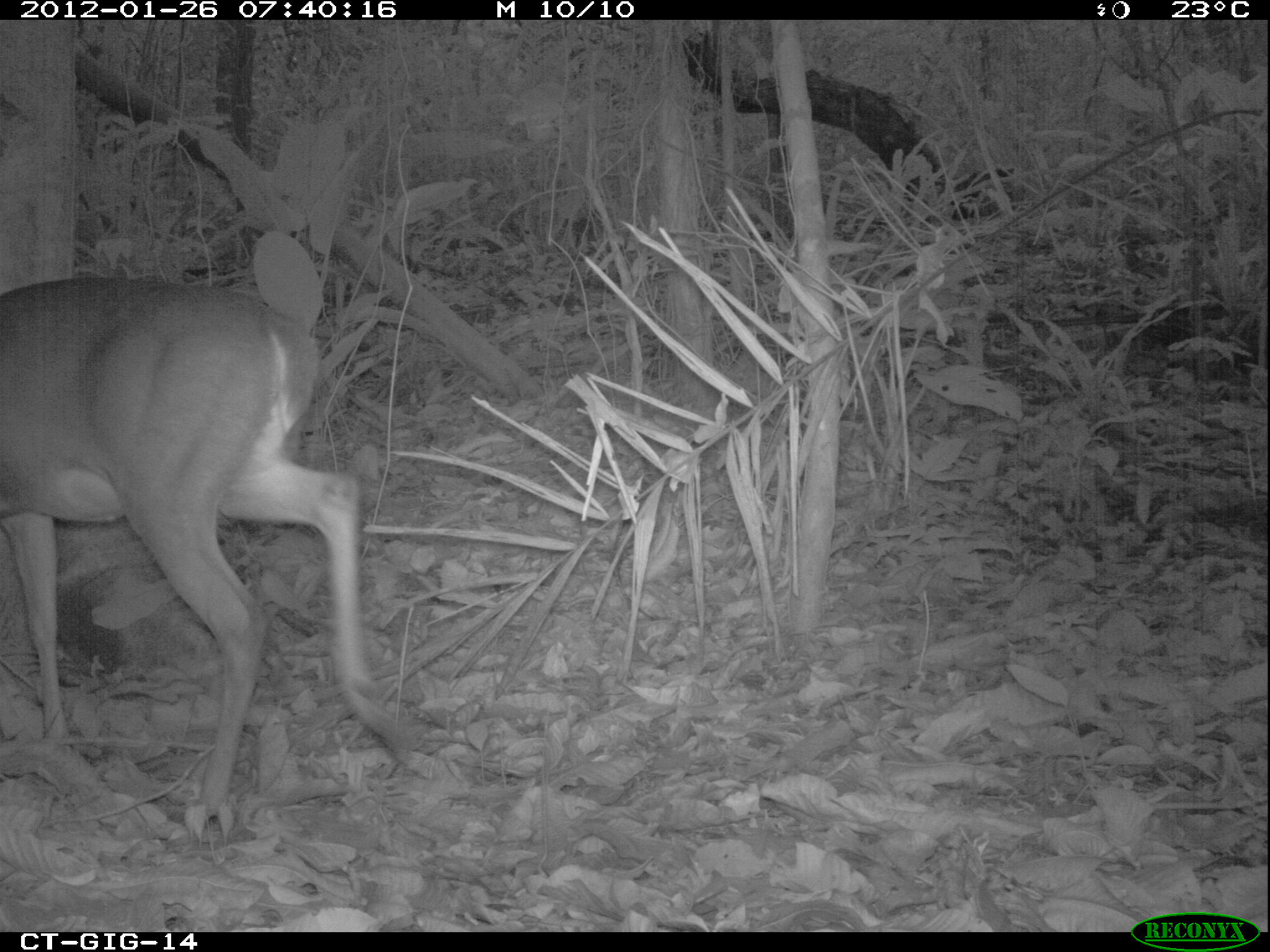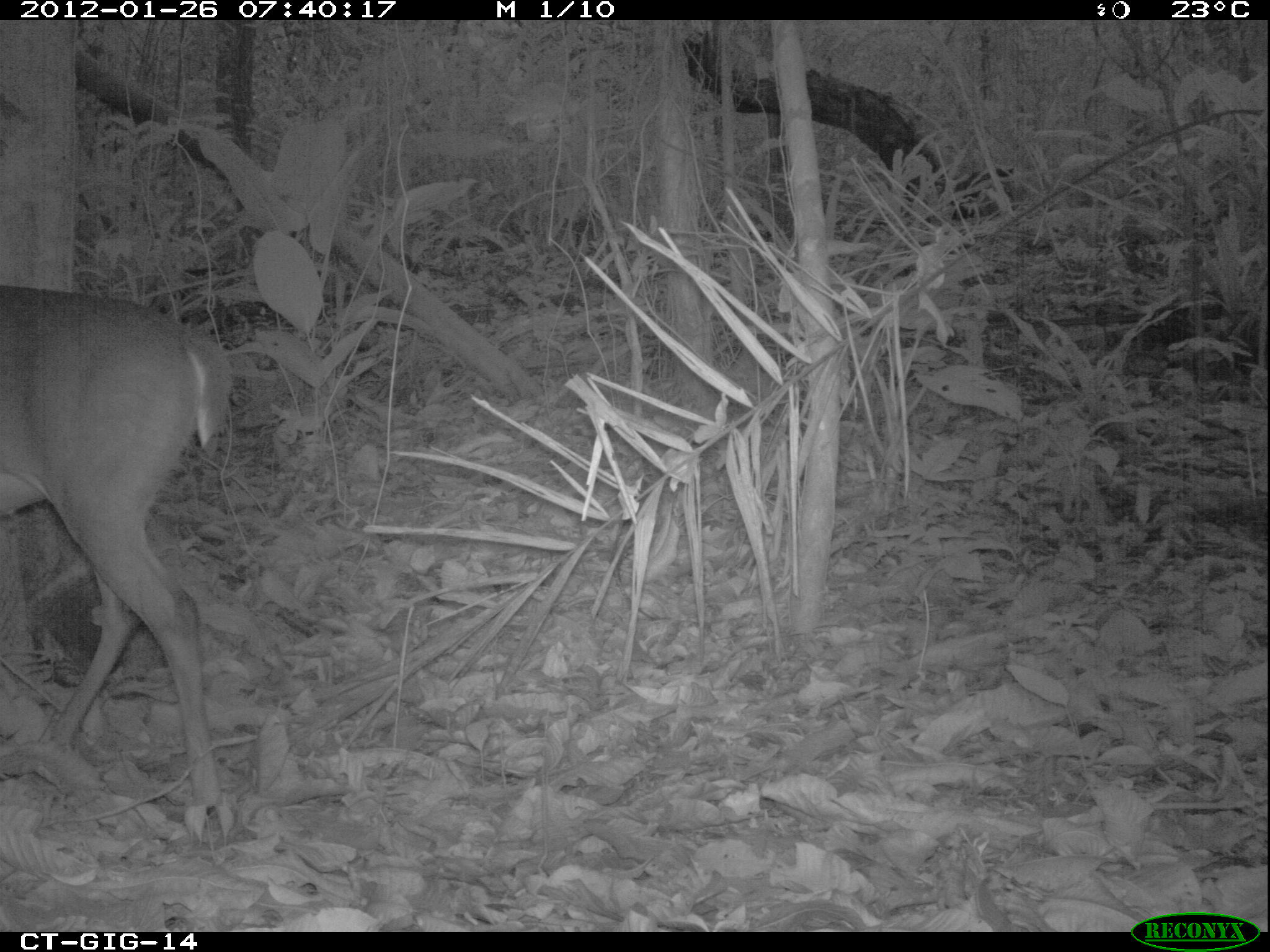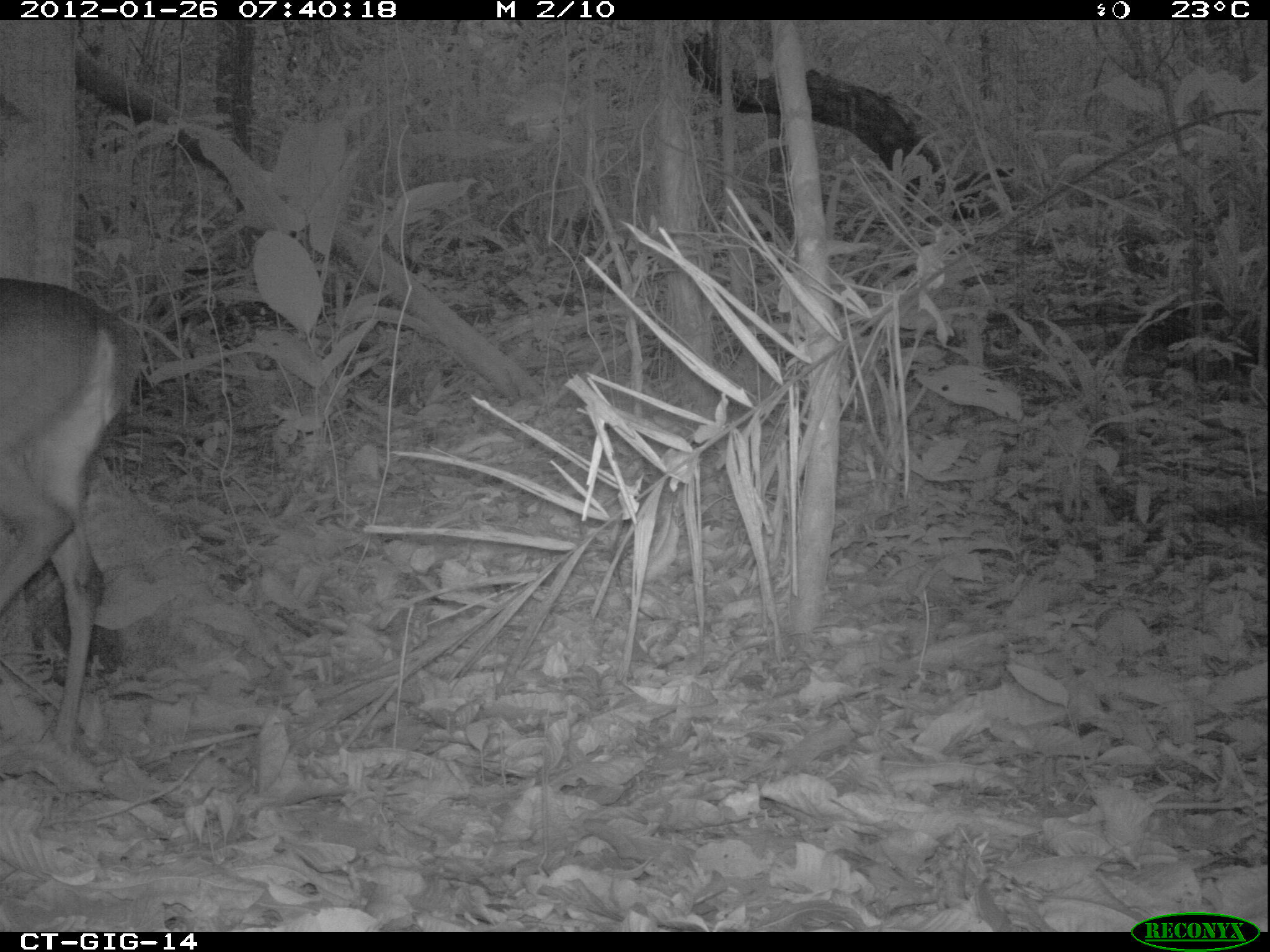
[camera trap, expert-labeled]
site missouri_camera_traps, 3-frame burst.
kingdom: Animalia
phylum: Chordata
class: Mammalia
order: Artiodactyla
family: Cervidae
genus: Odocoileus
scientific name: Odocoileus virginianus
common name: white-tailed deer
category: white tailed deer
White tailed deer (white-tailed deer) (Odocoileus virginianus). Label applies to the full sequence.